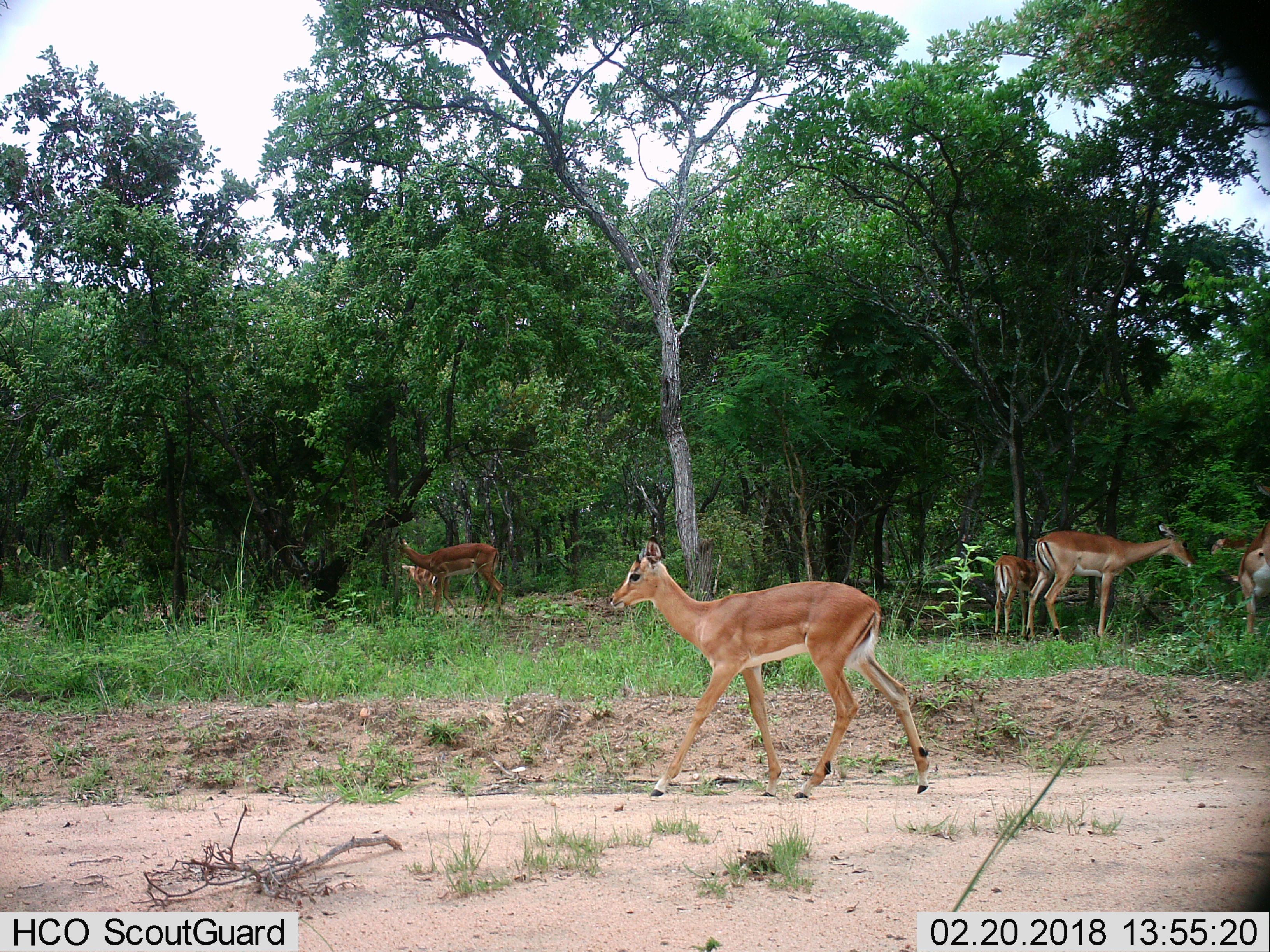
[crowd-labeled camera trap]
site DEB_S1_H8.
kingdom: Animalia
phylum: Chordata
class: Mammalia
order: Artiodactyla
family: Bovidae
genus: Aepyceros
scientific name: Aepyceros melampus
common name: impala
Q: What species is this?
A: Impala (Aepyceros melampus).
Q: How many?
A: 6.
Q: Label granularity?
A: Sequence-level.